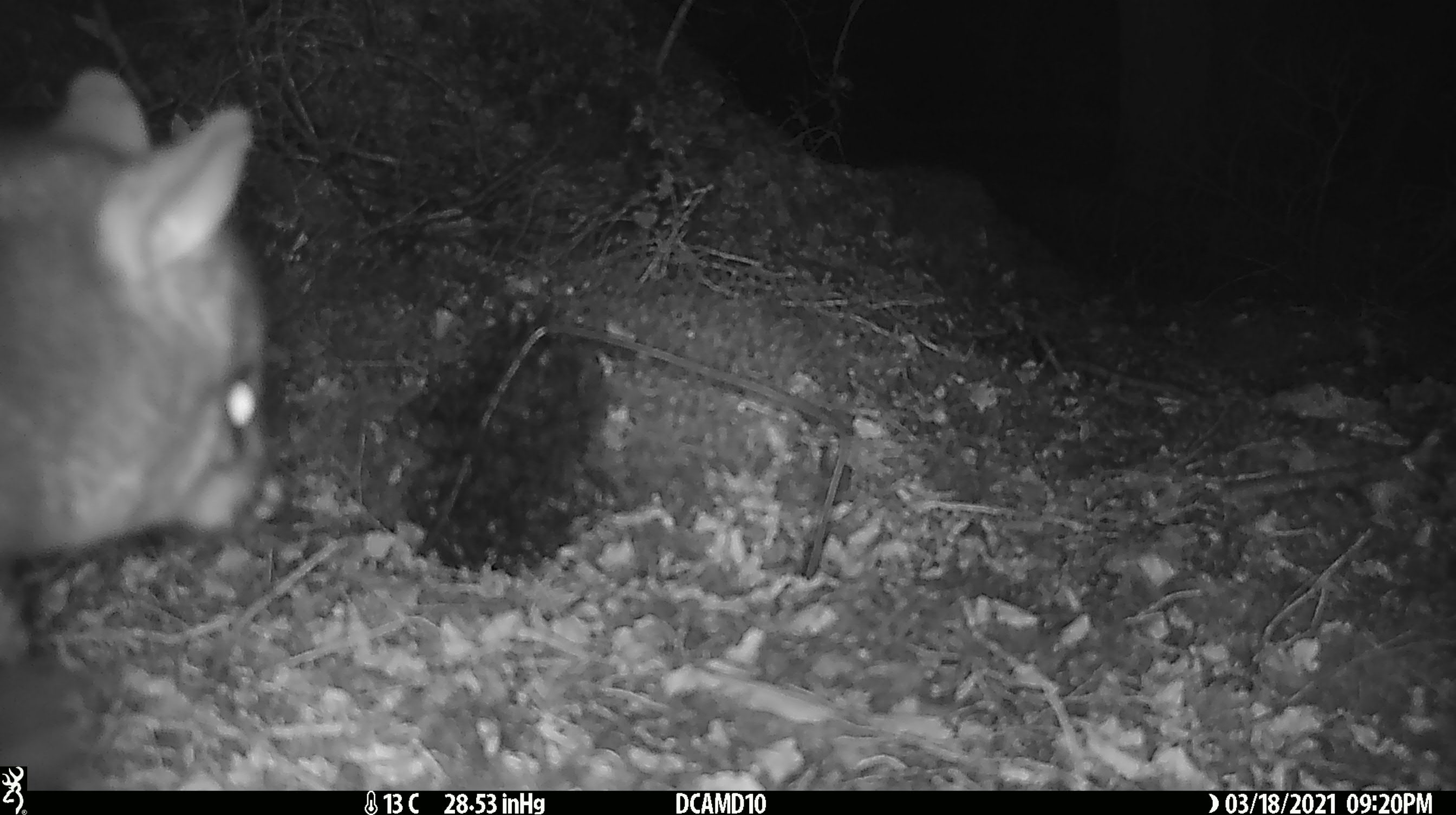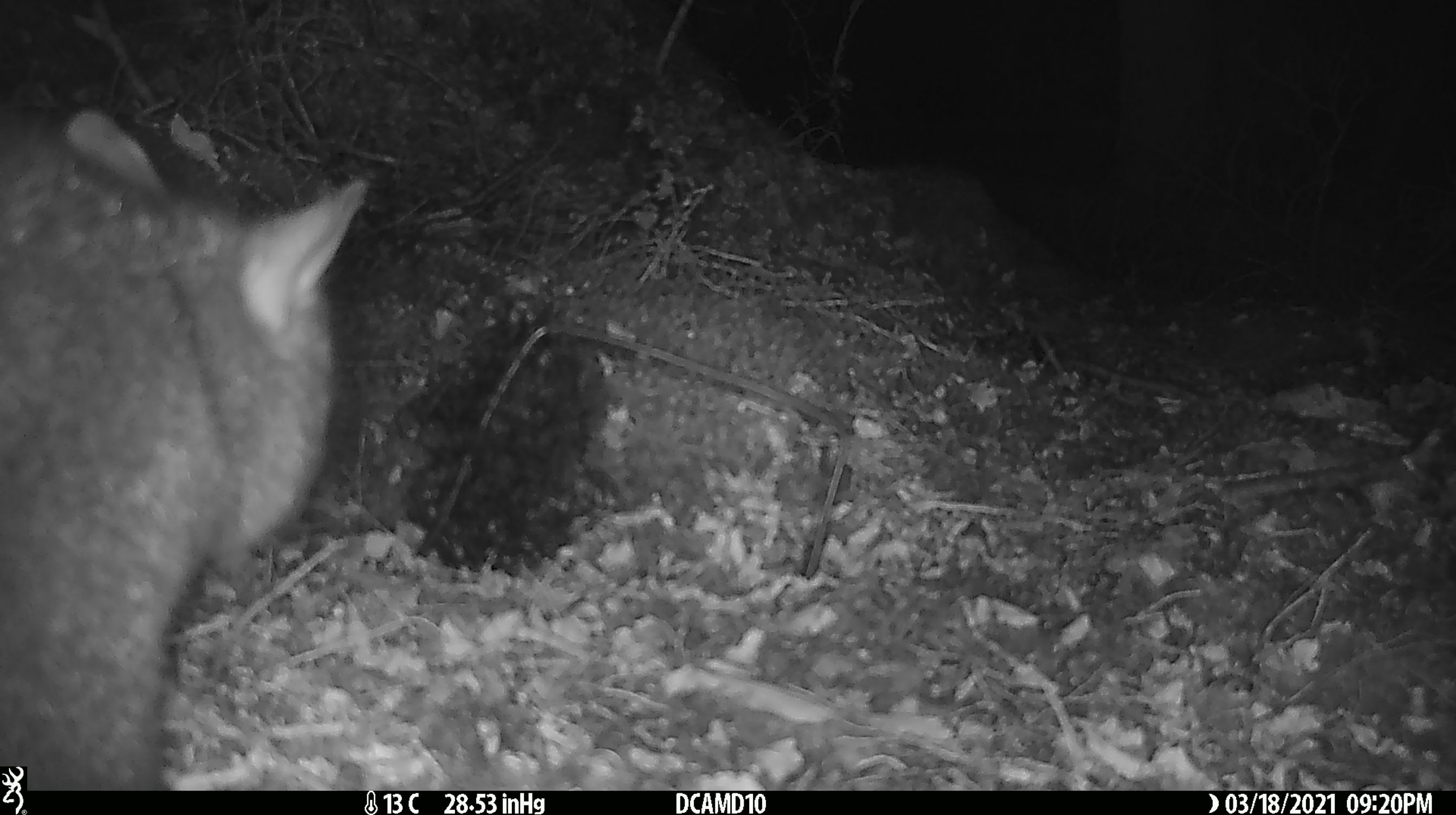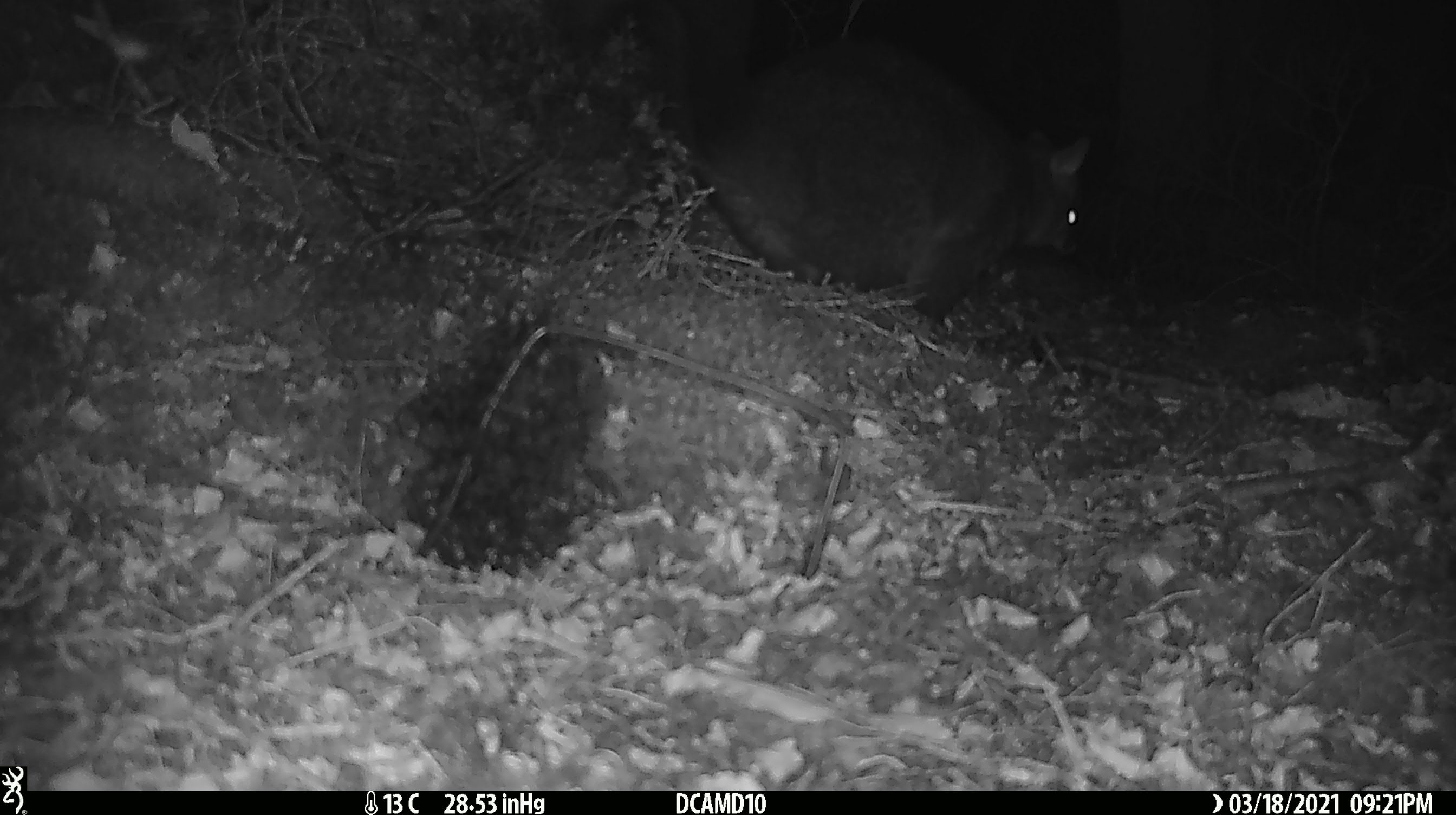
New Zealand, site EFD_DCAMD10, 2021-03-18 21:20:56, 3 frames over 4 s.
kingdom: Animalia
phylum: Chordata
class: Mammalia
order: Diprotodontia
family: Phalangeridae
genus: Trichosurus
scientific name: Trichosurus vulpecula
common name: common brushtail possum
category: possum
Possum (common brushtail possum) (Trichosurus vulpecula).